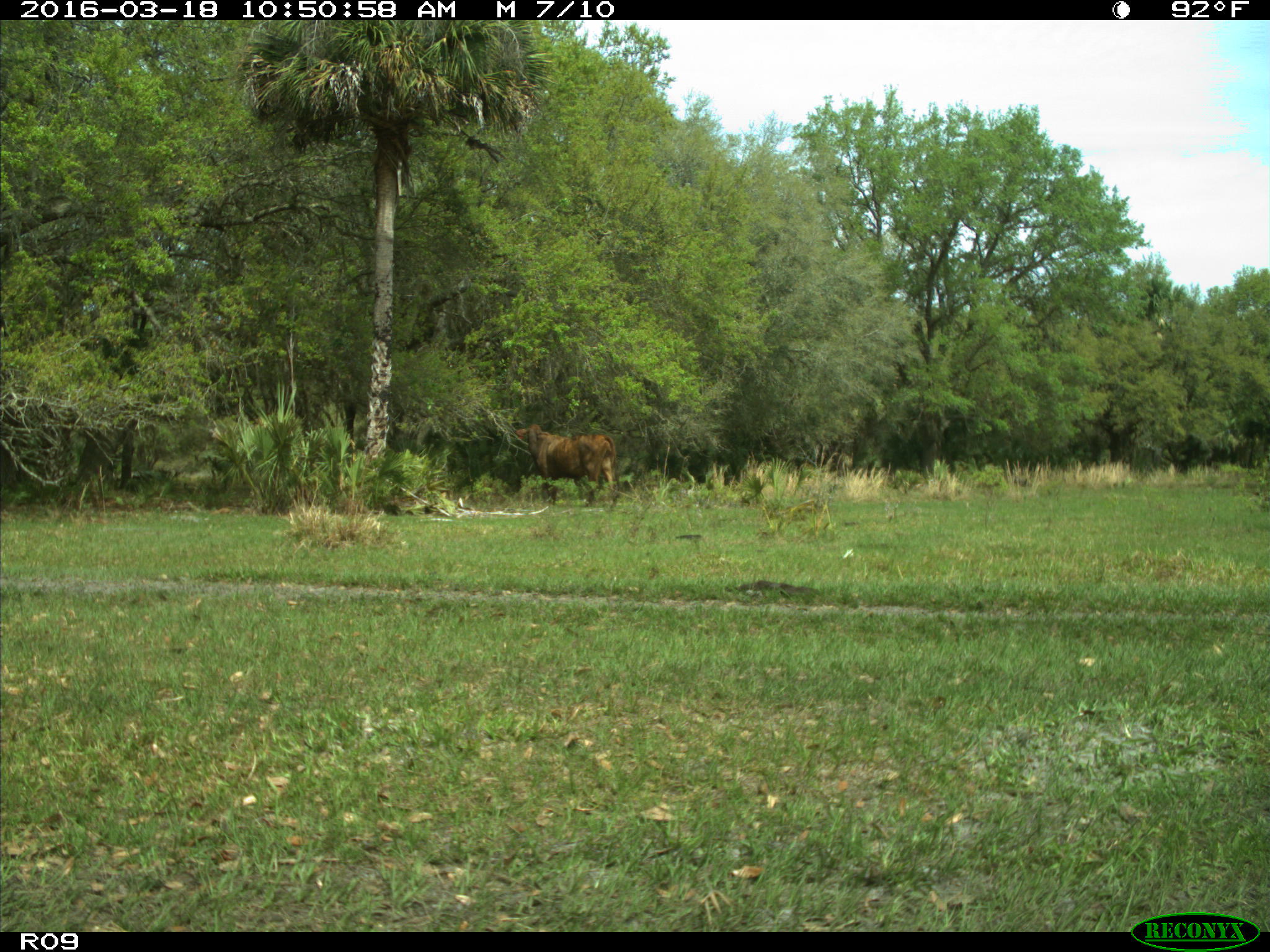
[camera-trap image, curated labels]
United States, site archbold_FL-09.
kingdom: Animalia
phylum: Chordata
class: Mammalia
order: Artiodactyla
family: Bovidae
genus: Bos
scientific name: Bos taurus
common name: domestic cow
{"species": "Bos taurus (domestic cow)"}